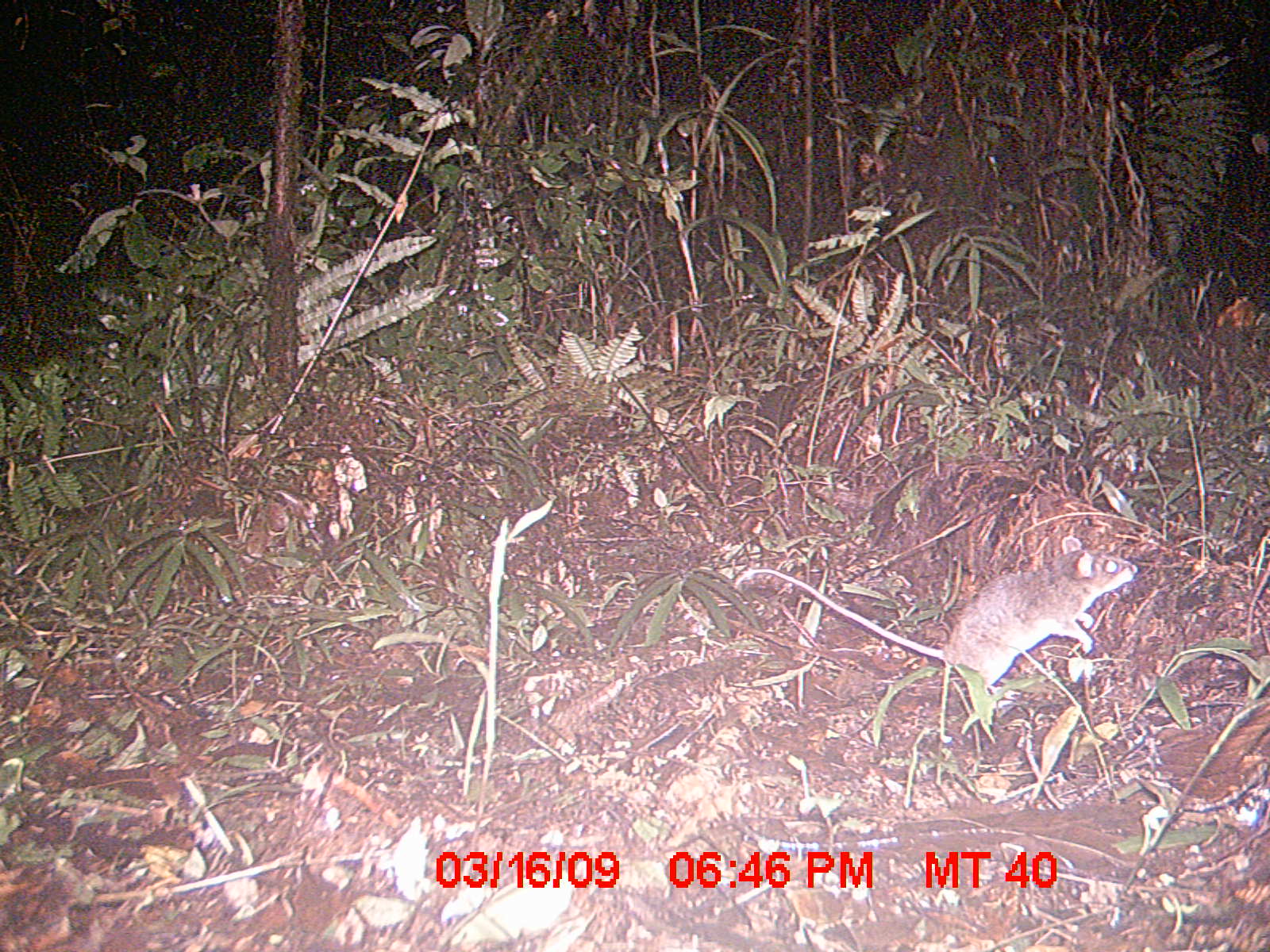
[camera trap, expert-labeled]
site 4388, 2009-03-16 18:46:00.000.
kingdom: Animalia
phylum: Chordata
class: Mammalia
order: Rodentia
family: Nesomyidae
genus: Eliurus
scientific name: Eliurus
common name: eliurus rat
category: eliurus sp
Eliurus sp (eliurus rat) (Eliurus), count 1.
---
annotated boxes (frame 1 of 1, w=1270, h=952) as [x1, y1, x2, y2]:
eliurus sp: [730, 533, 1144, 711]